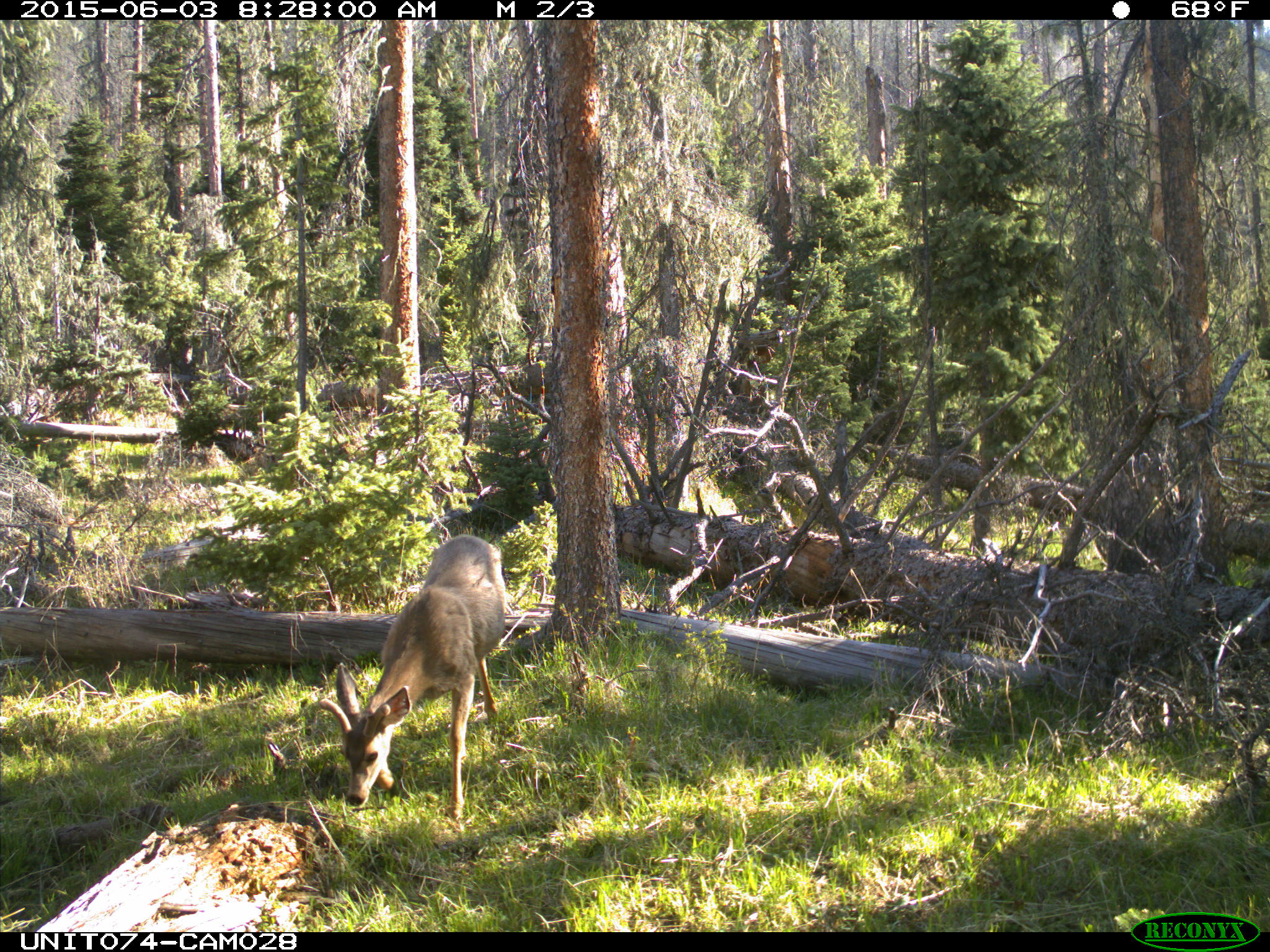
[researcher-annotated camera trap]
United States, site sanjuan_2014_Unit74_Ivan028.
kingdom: Animalia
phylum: Chordata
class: Mammalia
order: Artiodactyla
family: Cervidae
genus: Odocoileus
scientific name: Odocoileus hemionus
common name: mule deer